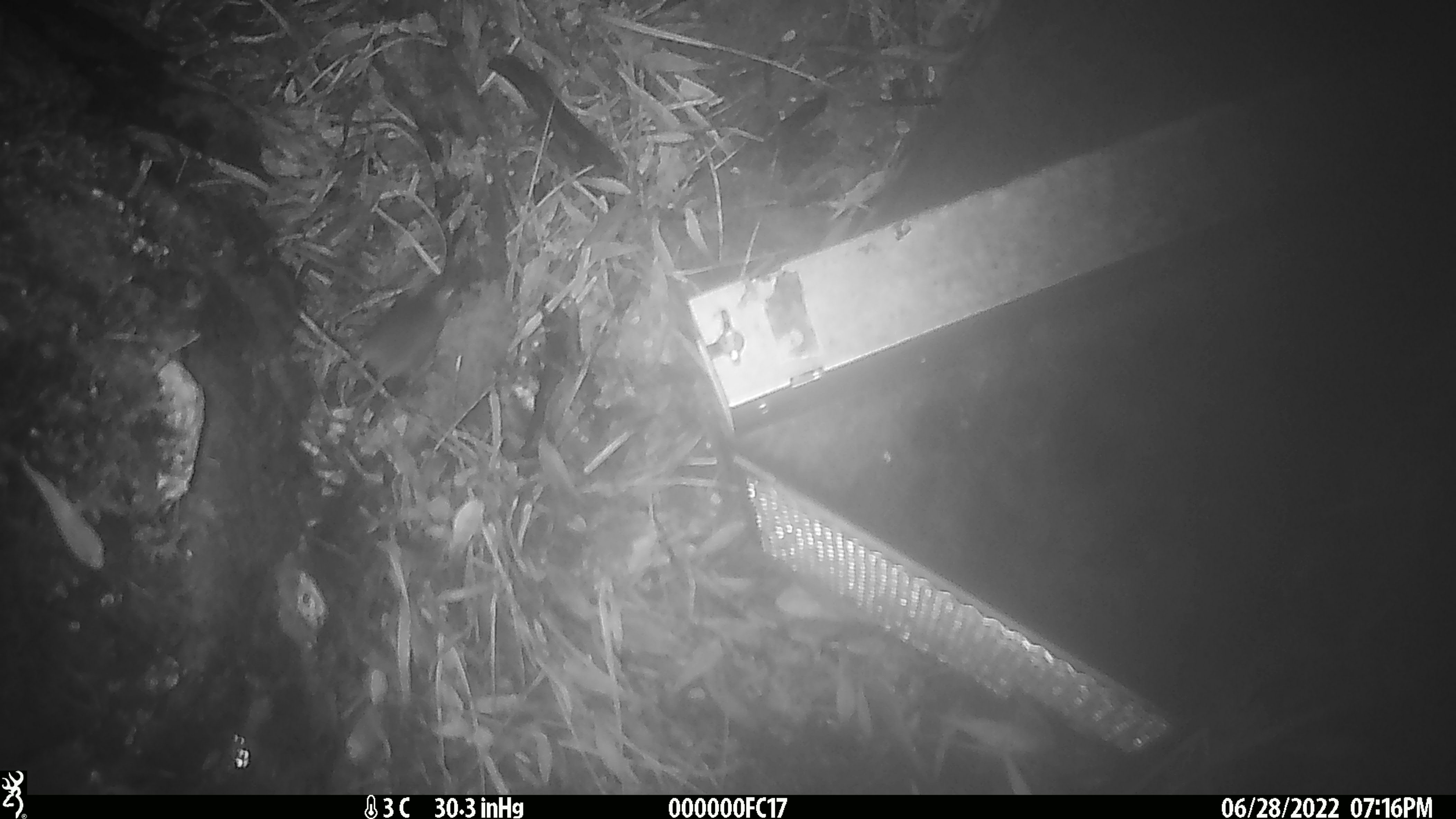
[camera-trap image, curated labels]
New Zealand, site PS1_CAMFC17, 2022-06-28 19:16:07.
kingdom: Animalia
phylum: Chordata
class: Mammalia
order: Rodentia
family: Muridae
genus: Mus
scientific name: Mus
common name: mouse